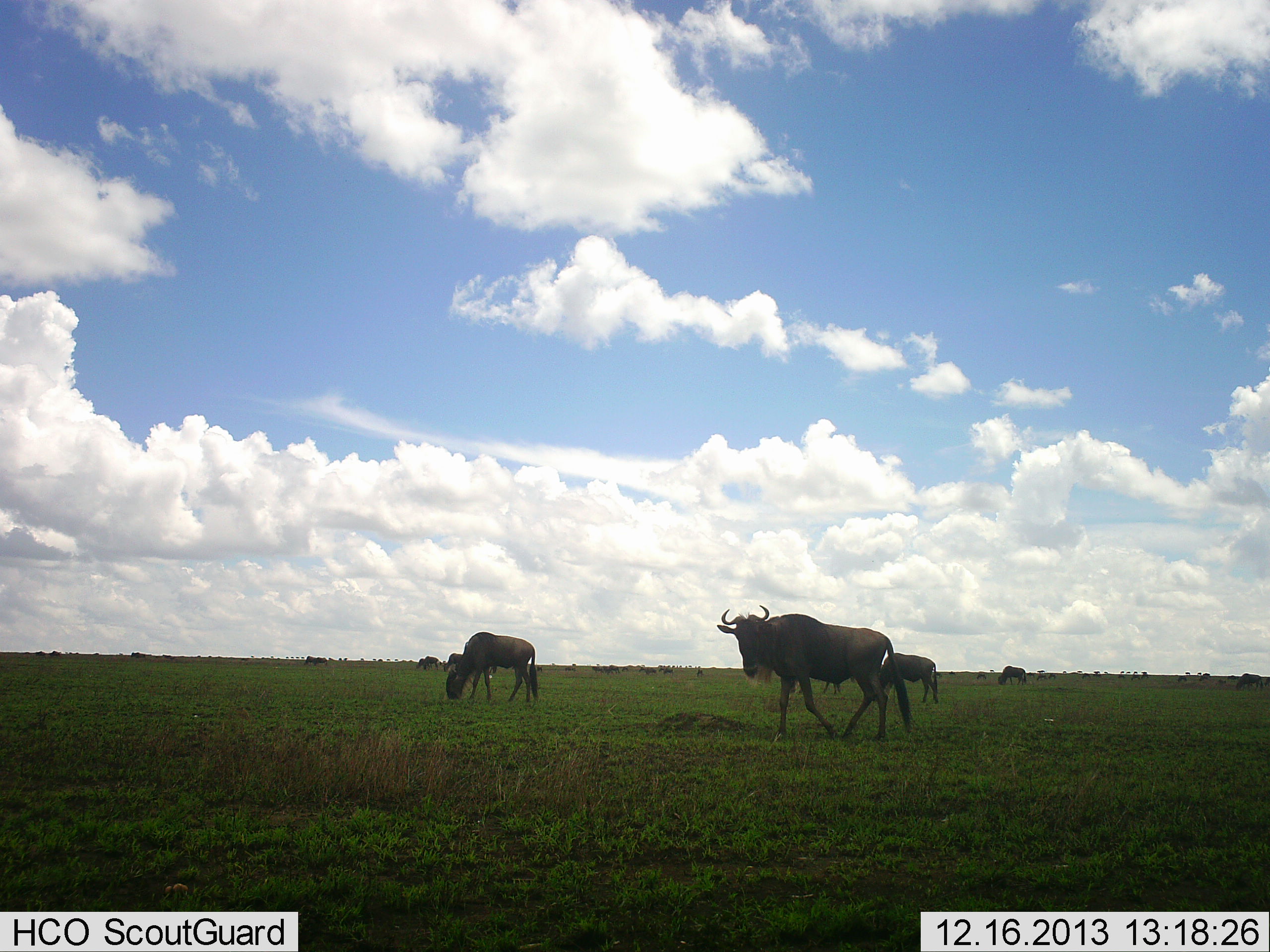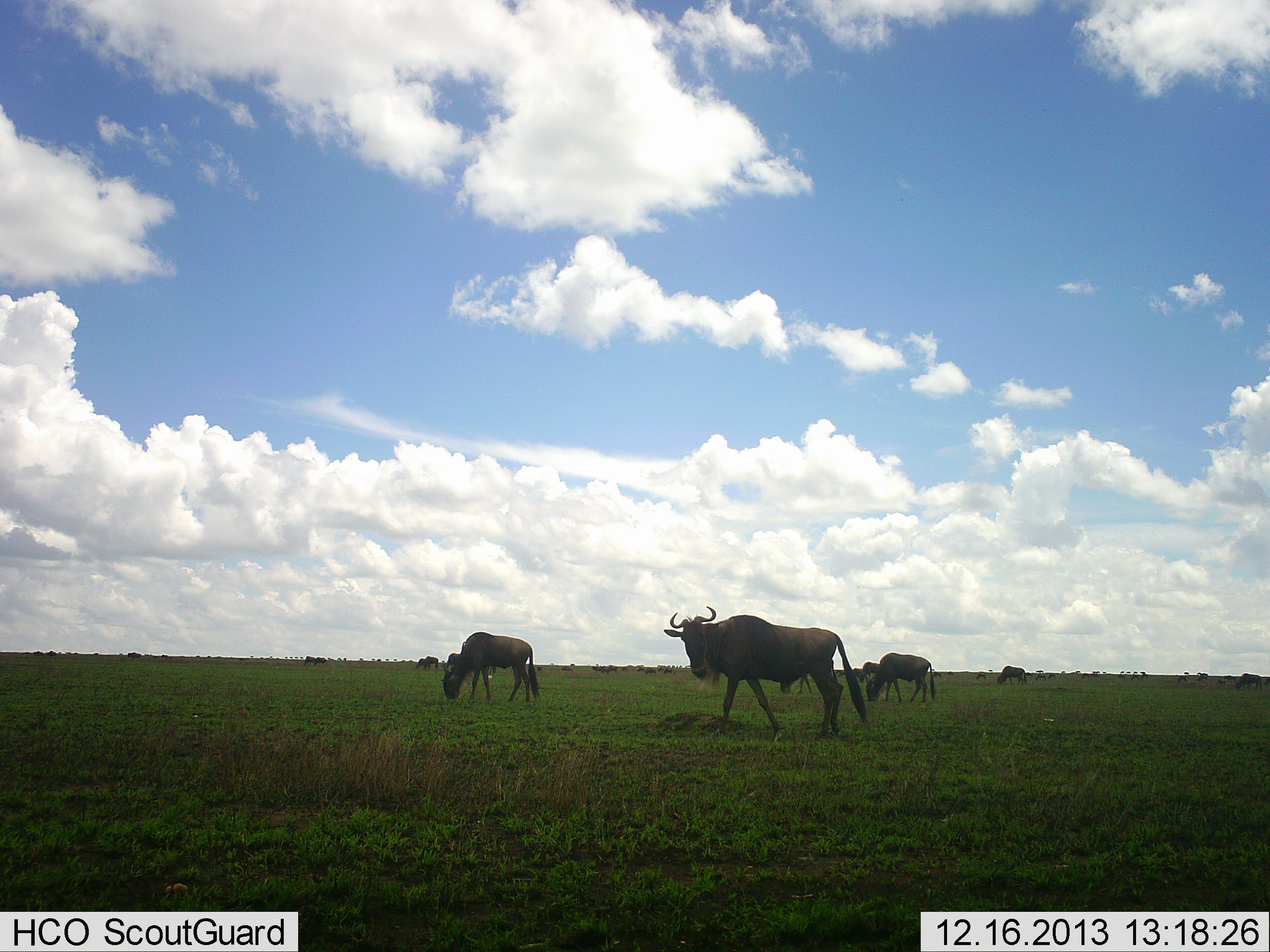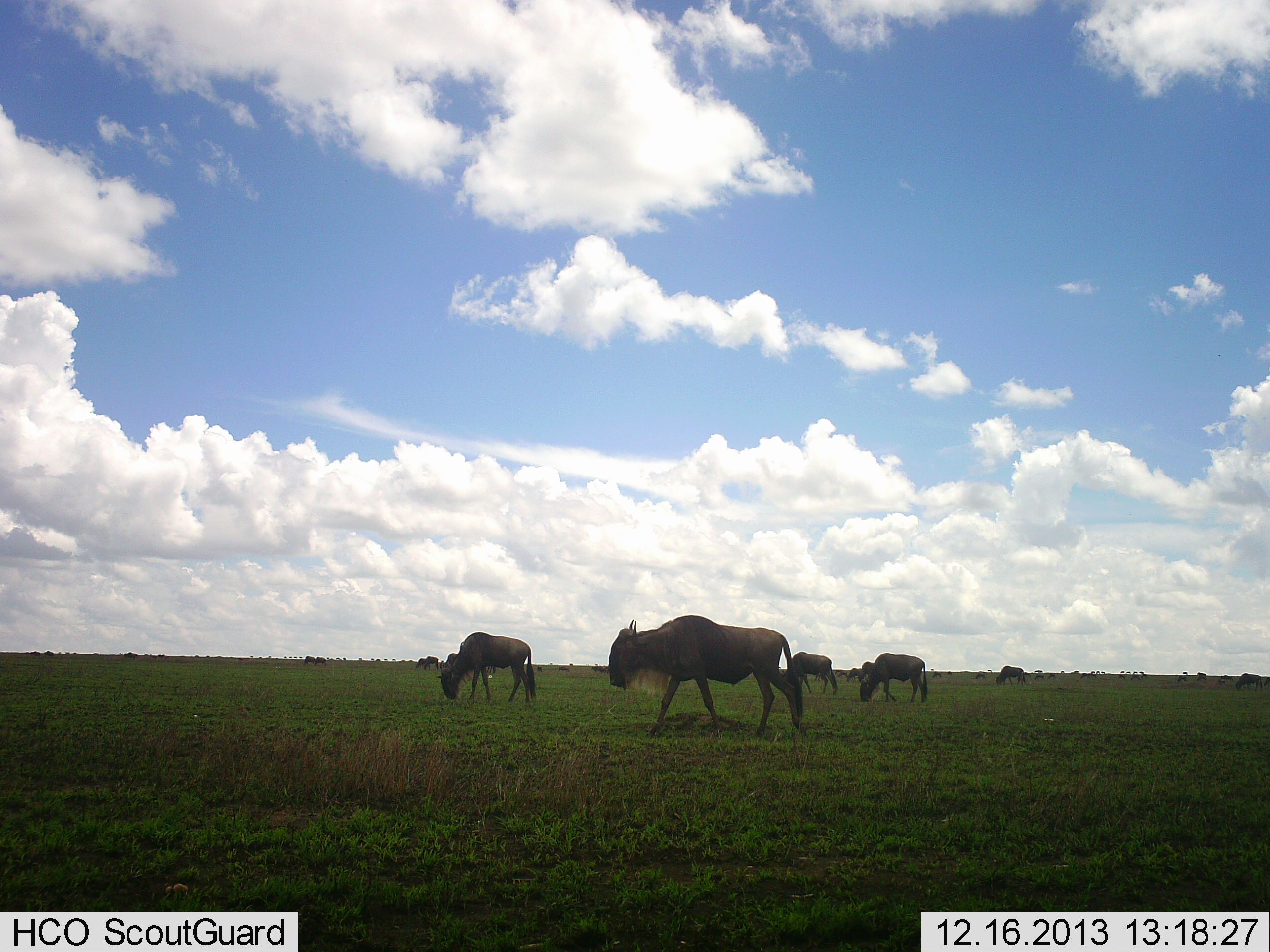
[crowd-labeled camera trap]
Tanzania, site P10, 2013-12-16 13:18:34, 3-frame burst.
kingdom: Animalia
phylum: Chordata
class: Mammalia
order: Artiodactyla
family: Bovidae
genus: Connochaetes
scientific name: Connochaetes taurinus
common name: blue wildebeest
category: wildebeest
Wildebeest (blue wildebeest) (Connochaetes taurinus), count 11-50. Behavior (volunteer vote fractions): standing 50%, resting 0%, moving 100%, interacting 0%. Young present (vote fraction): 0%. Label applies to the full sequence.